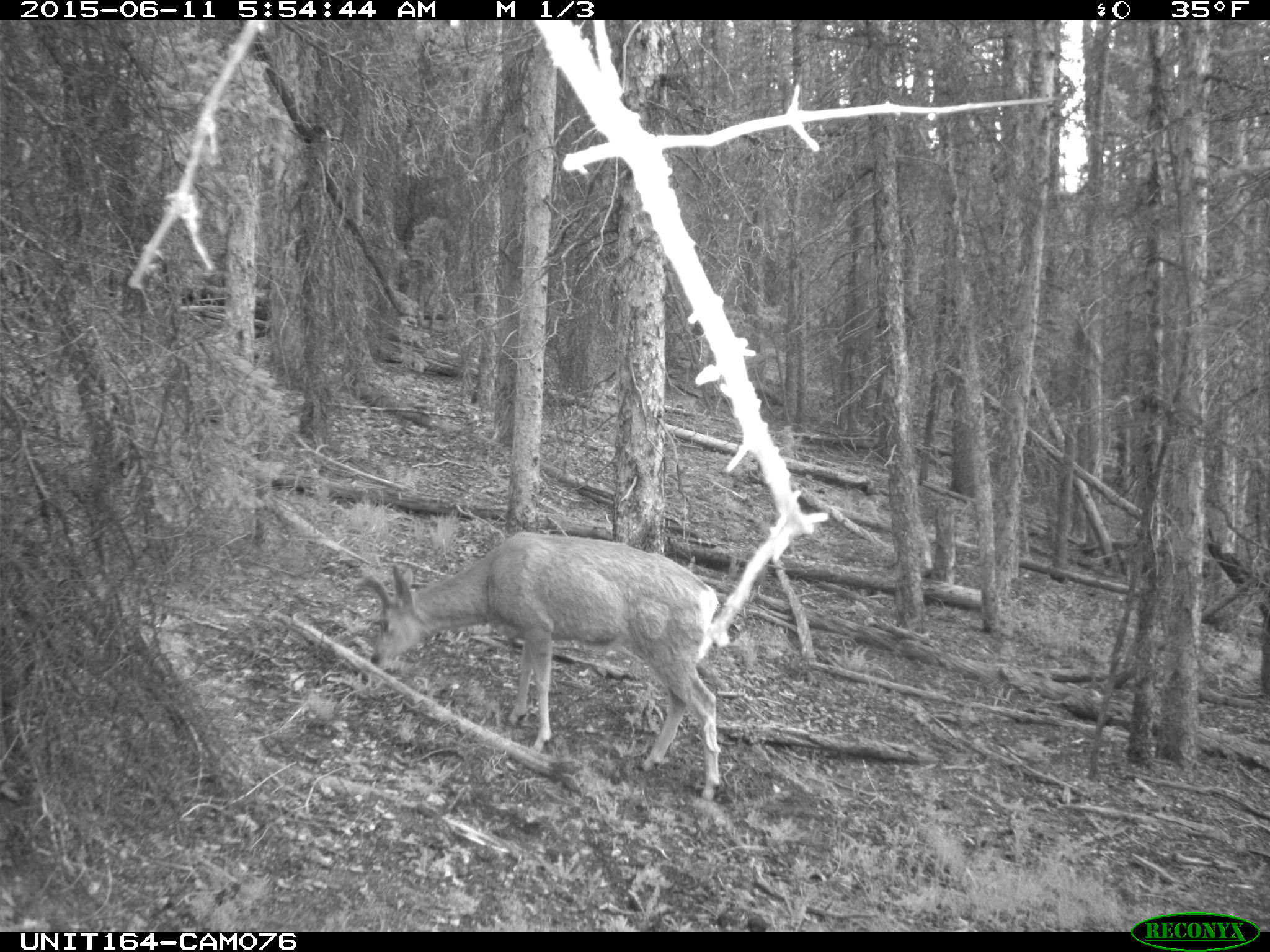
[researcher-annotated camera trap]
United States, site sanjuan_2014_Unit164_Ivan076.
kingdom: Animalia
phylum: Chordata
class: Mammalia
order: Artiodactyla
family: Cervidae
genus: Odocoileus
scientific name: Odocoileus hemionus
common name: mule deer